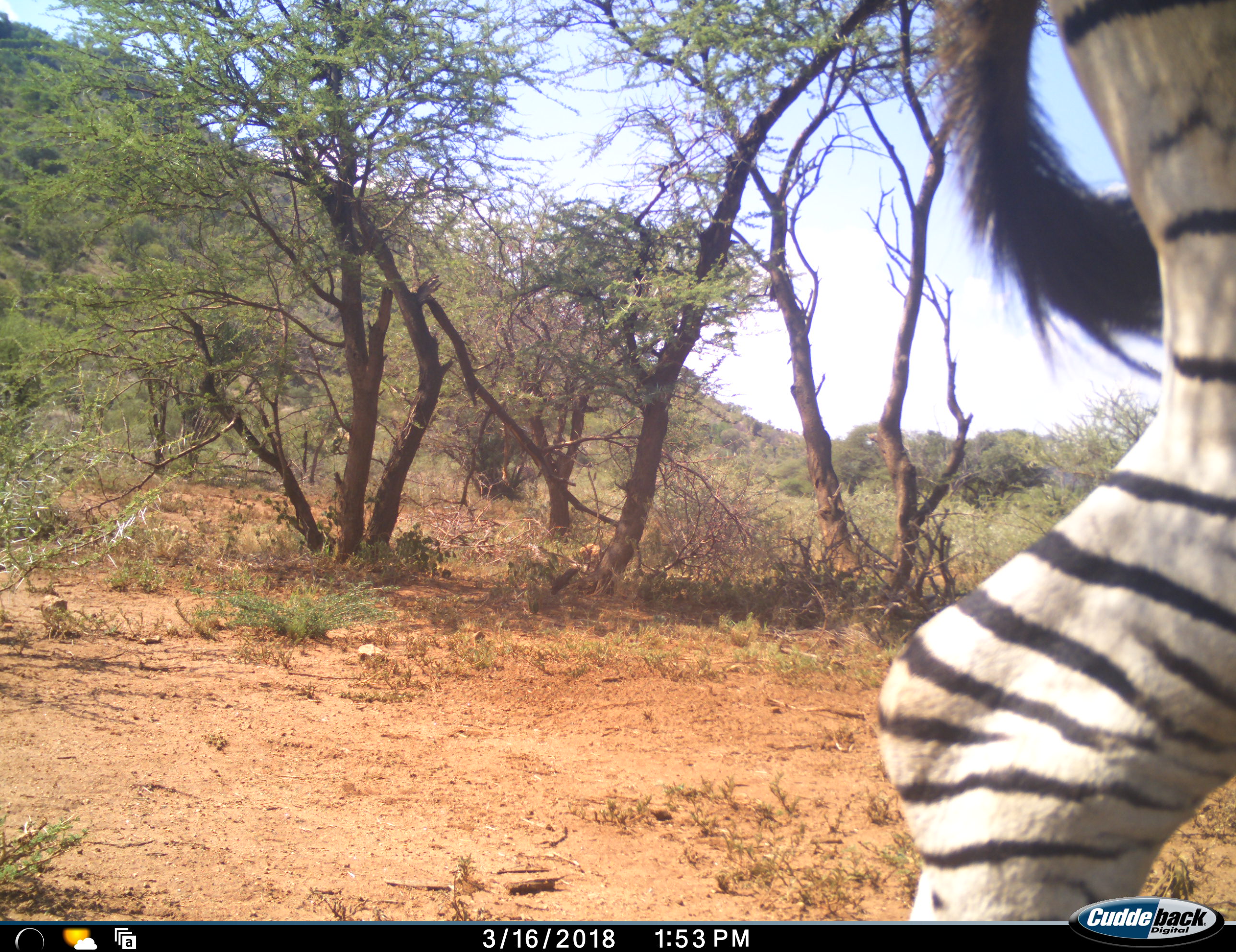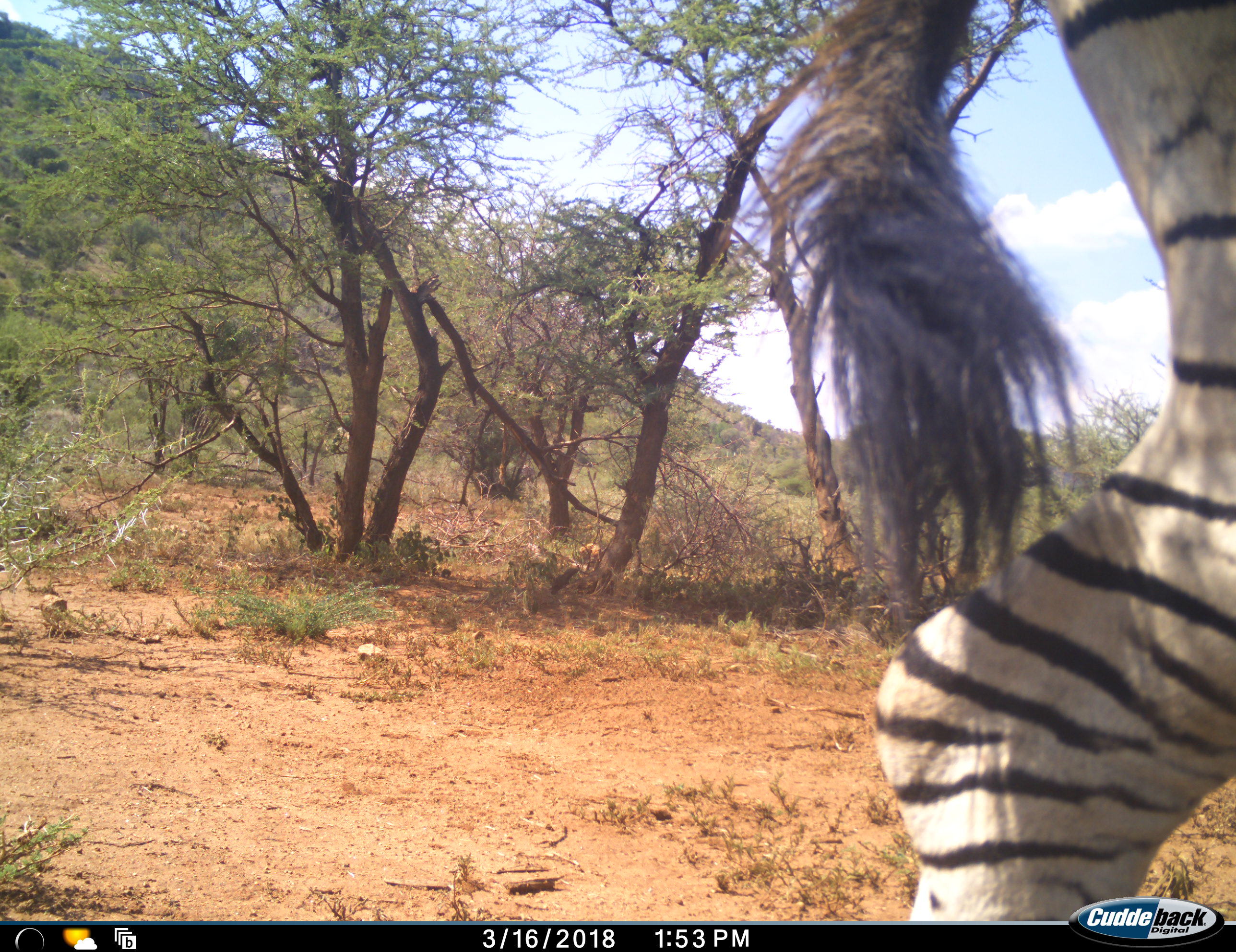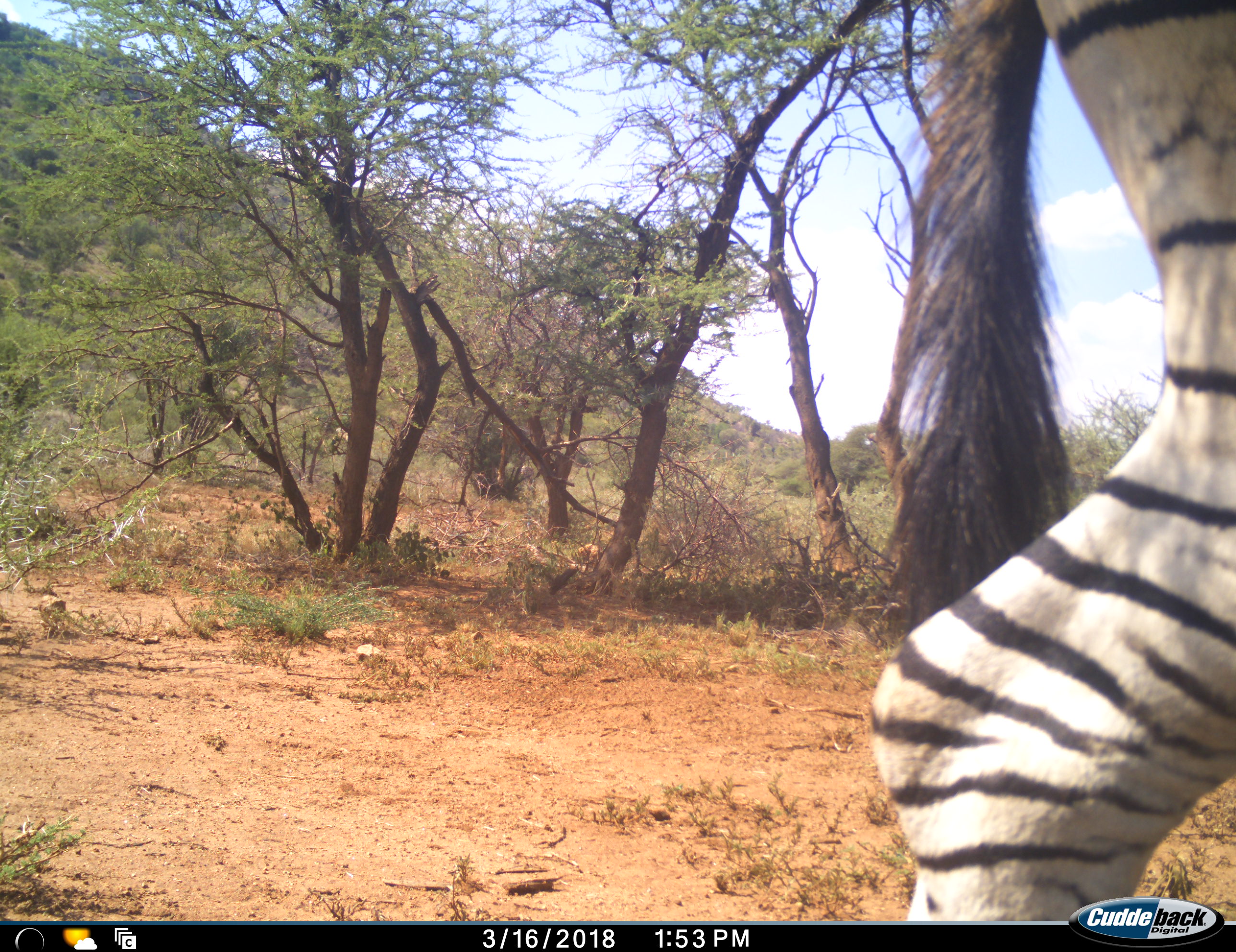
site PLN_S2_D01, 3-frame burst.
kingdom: Animalia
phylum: Chordata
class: Mammalia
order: Perissodactyla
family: Equidae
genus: Equus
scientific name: Equus quagga burchellii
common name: burchell's zebra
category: zebraburchells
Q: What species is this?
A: Zebraburchells (burchell's zebra) (Equus quagga burchellii).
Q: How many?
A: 1.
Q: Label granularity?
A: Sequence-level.